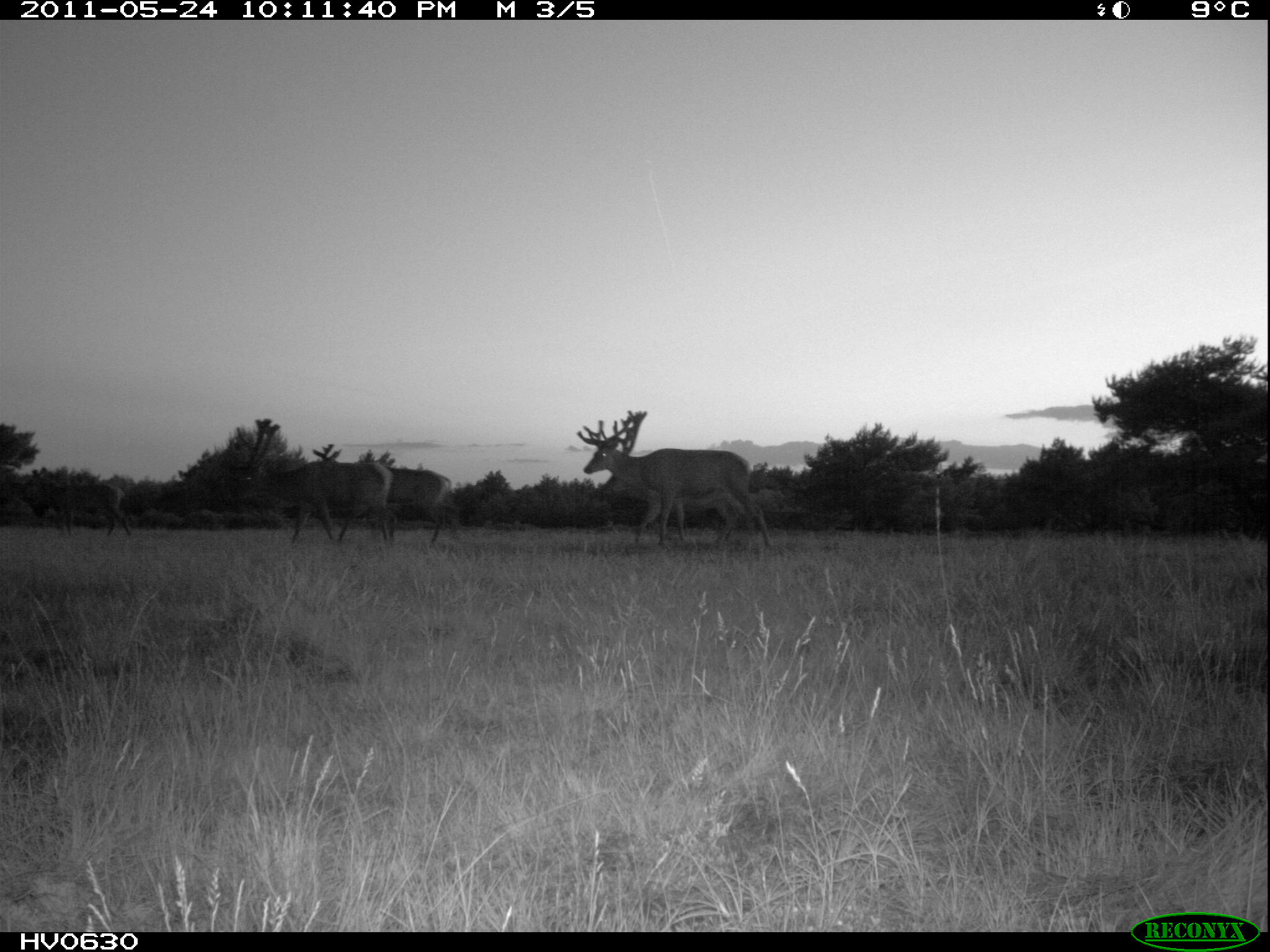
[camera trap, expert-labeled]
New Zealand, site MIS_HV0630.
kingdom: Animalia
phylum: Chordata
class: Mammalia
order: Artiodactyla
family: Cervidae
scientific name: Cervidae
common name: deer